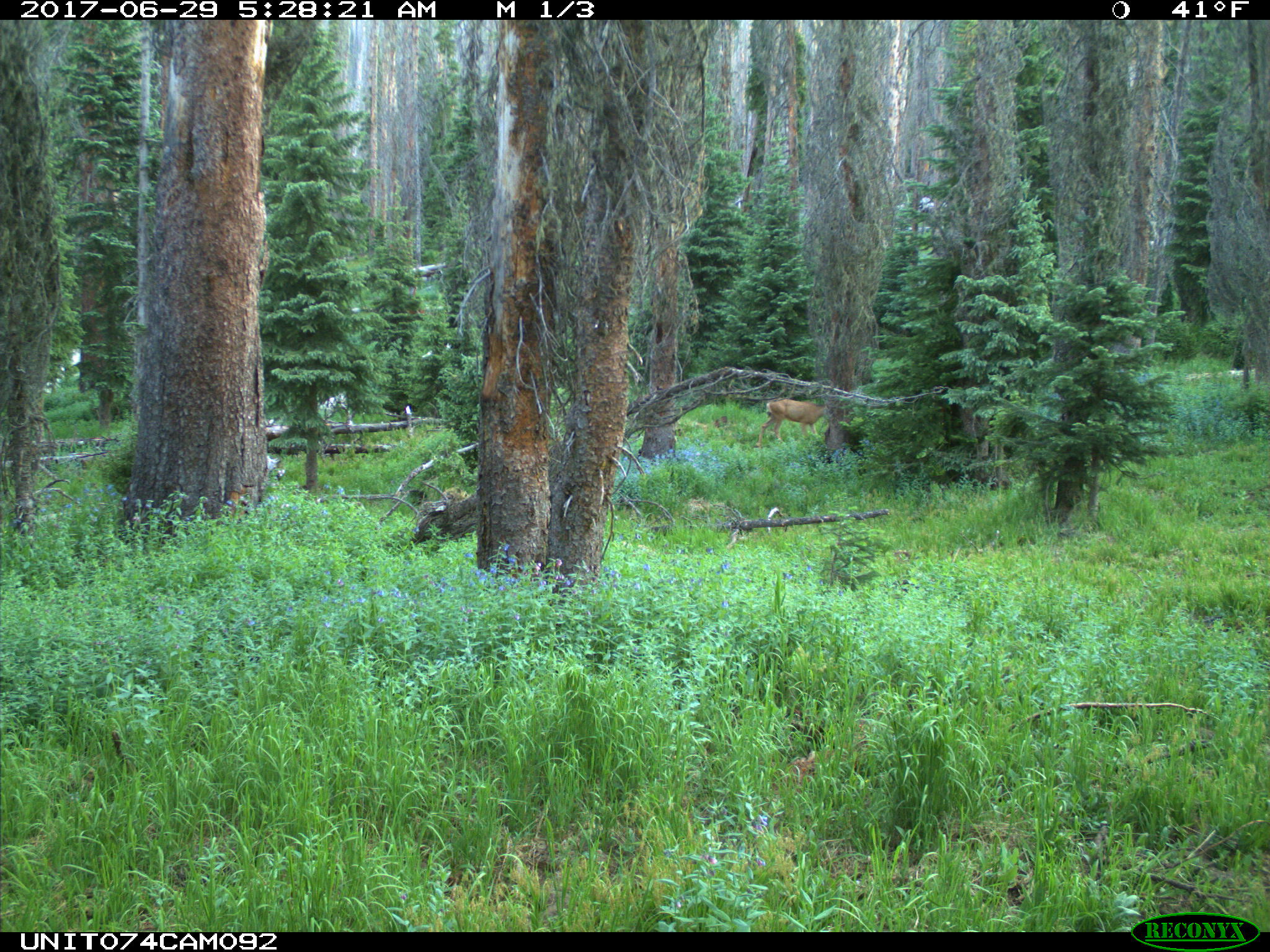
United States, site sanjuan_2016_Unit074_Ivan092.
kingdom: Animalia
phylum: Chordata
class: Mammalia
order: Artiodactyla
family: Cervidae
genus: Odocoileus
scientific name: Odocoileus hemionus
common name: mule deer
Odocoileus hemionus (mule deer).